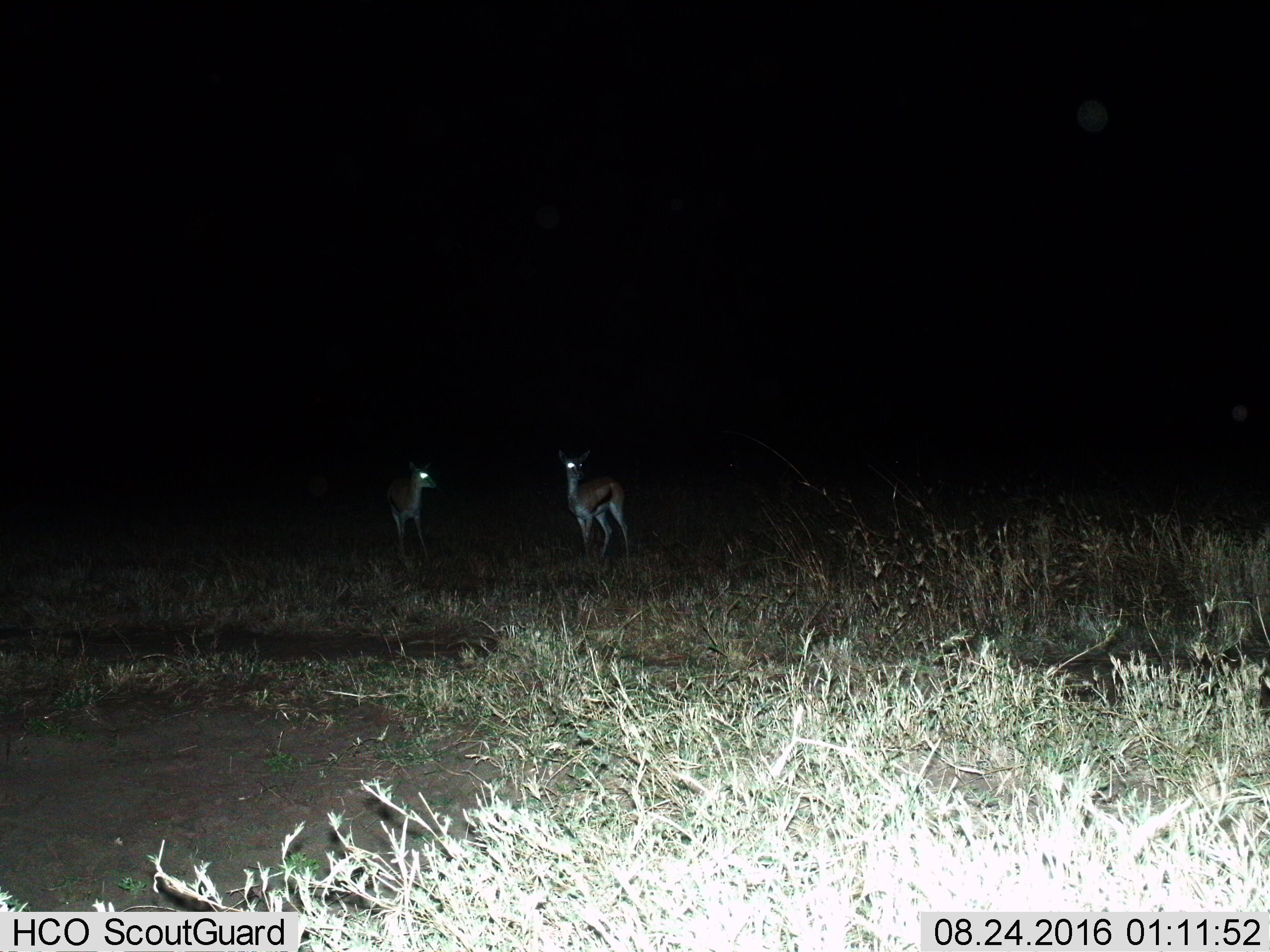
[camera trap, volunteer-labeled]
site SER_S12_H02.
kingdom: Animalia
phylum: Chordata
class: Mammalia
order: Artiodactyla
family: Bovidae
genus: Eudorcas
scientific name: Eudorcas thomsonii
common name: thomson's gazelle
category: gazellethomsons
Gazellethomsons (thomson's gazelle) (Eudorcas thomsonii), count 2. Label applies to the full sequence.